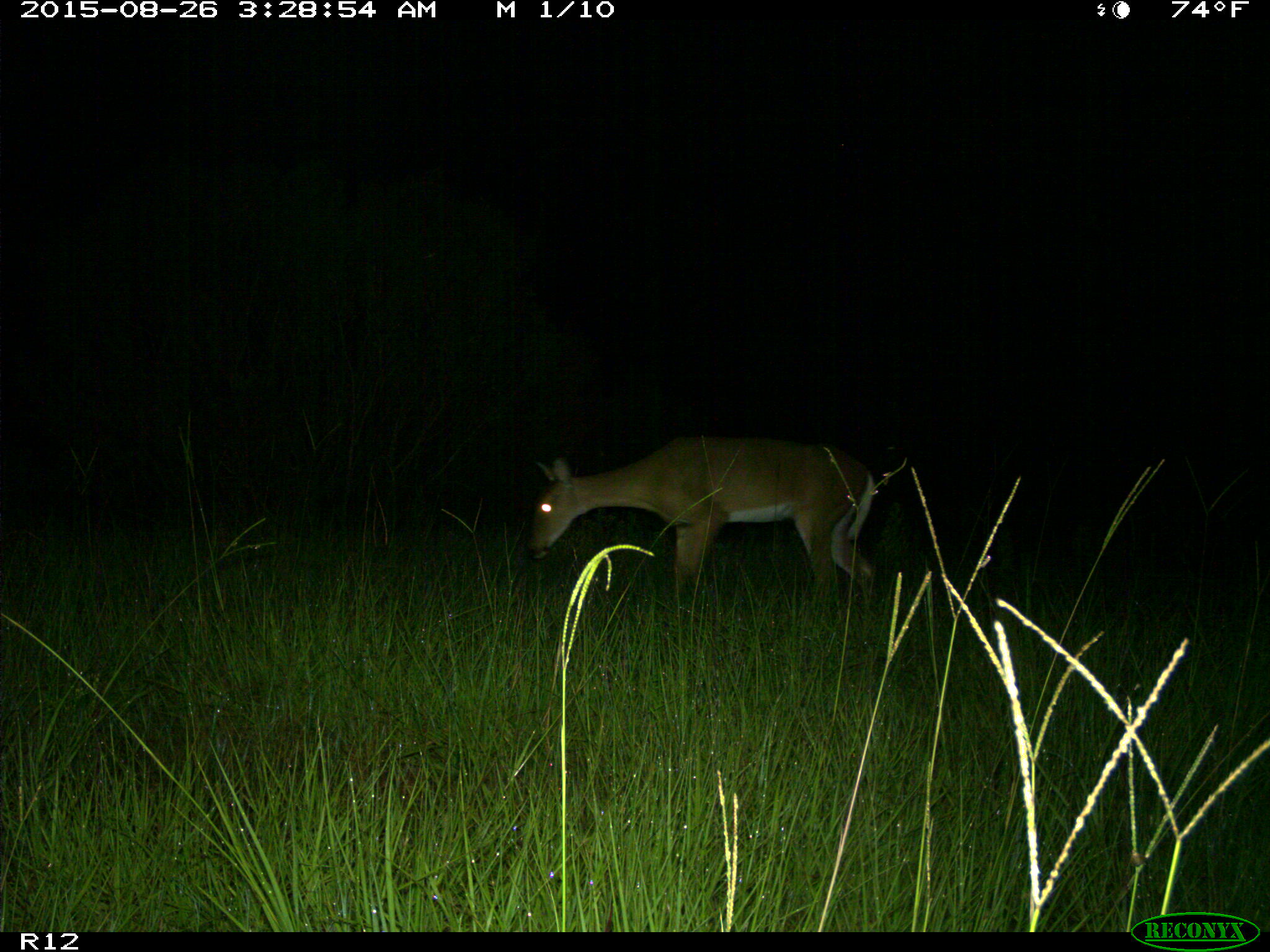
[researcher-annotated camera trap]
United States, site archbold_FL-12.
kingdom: Animalia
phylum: Chordata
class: Mammalia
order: Artiodactyla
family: Cervidae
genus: Odocoileus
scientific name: Odocoileus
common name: deer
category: unidentified deer